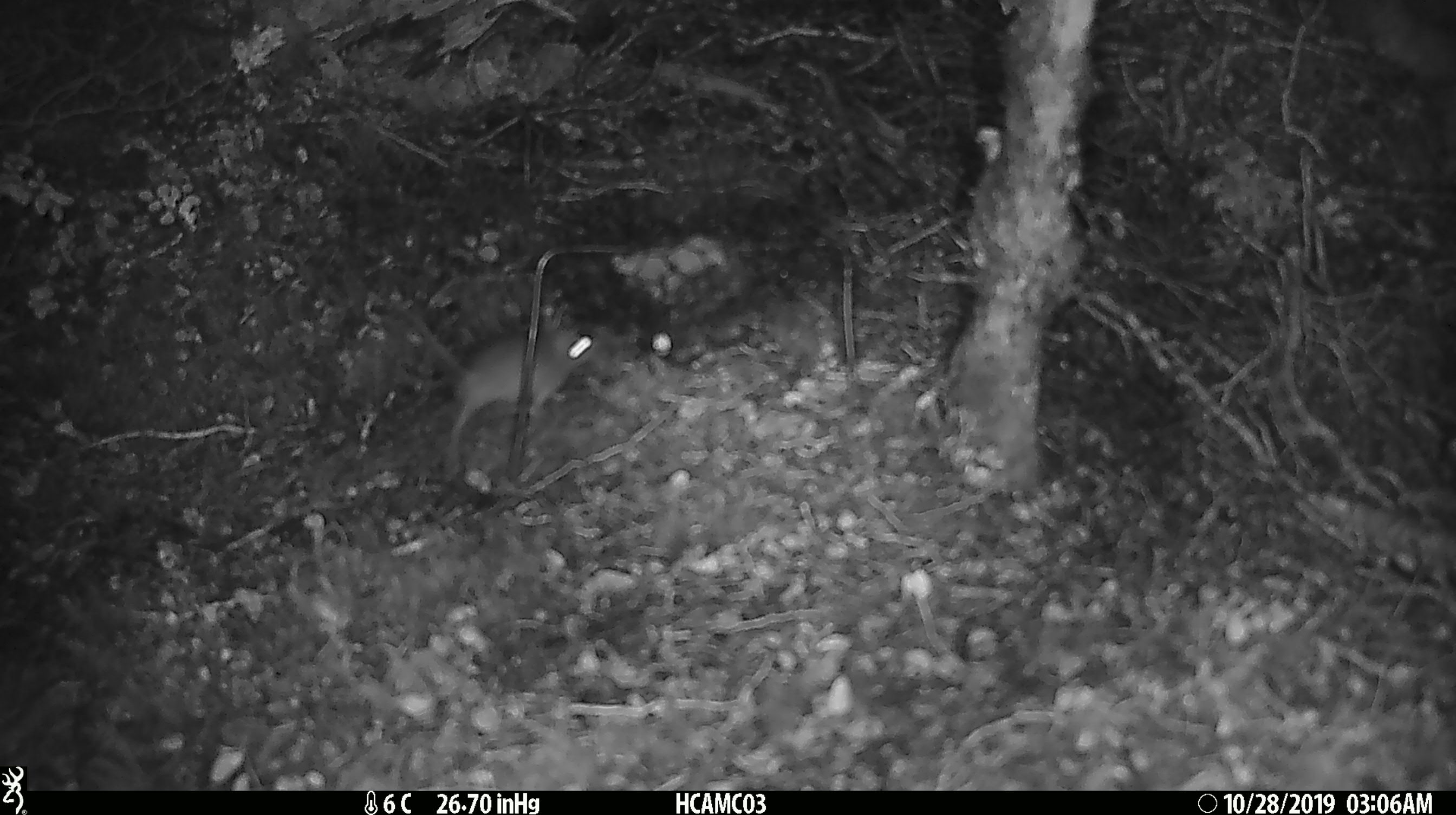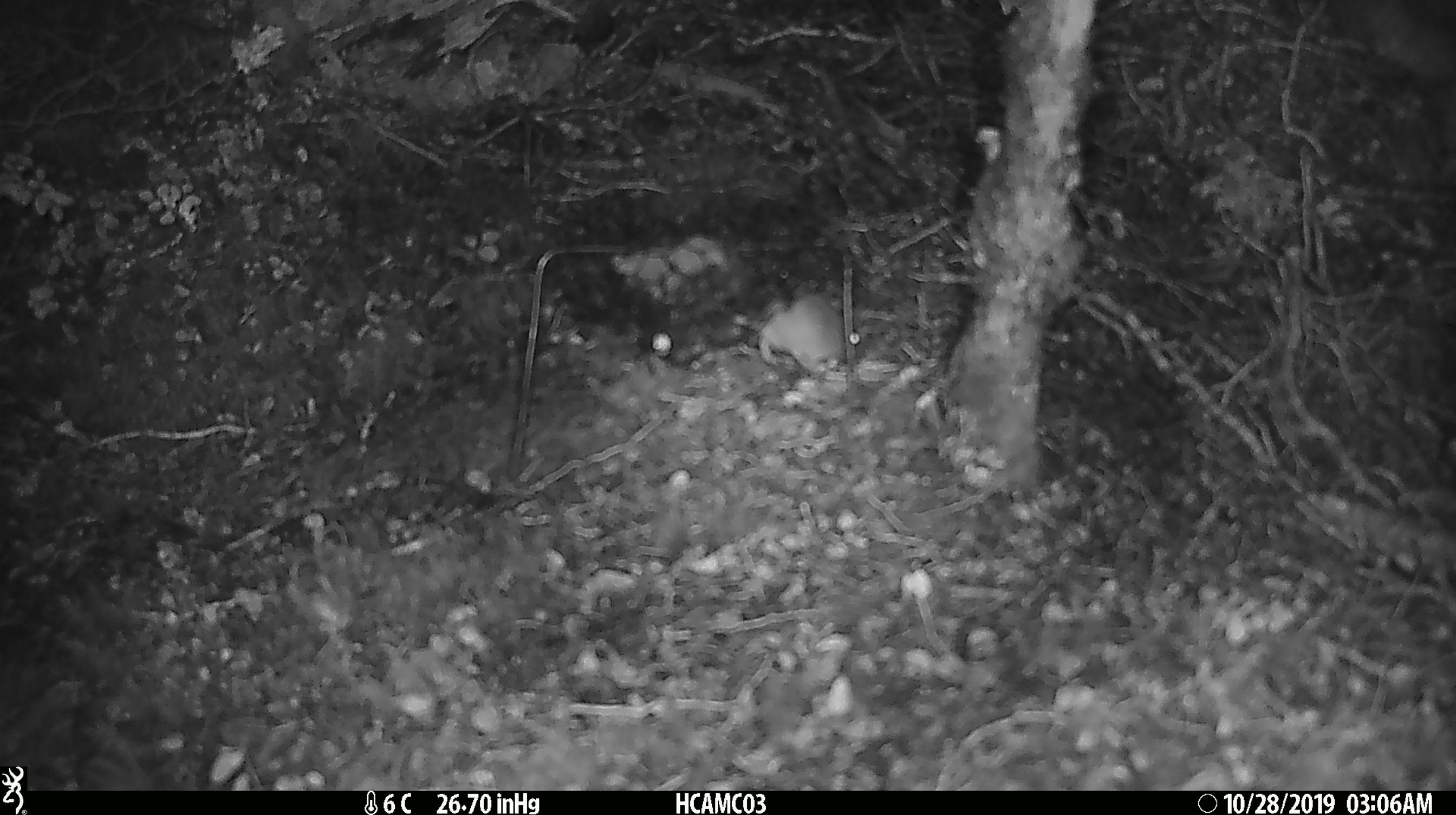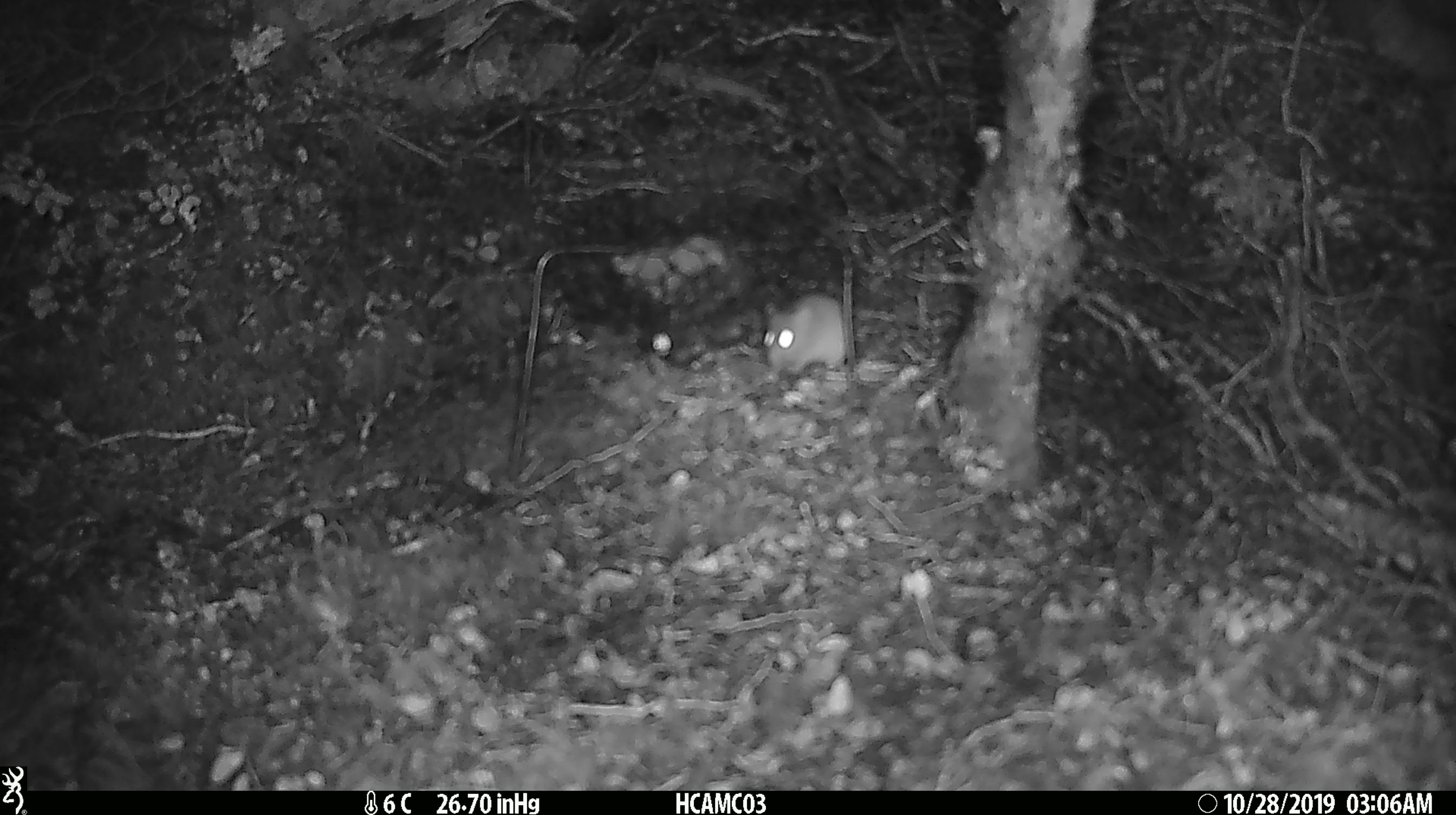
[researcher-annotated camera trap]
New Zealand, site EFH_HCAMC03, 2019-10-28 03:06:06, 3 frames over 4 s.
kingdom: Animalia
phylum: Chordata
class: Mammalia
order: Rodentia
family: Muridae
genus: Mus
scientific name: Mus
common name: mouse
Mouse (Mus).